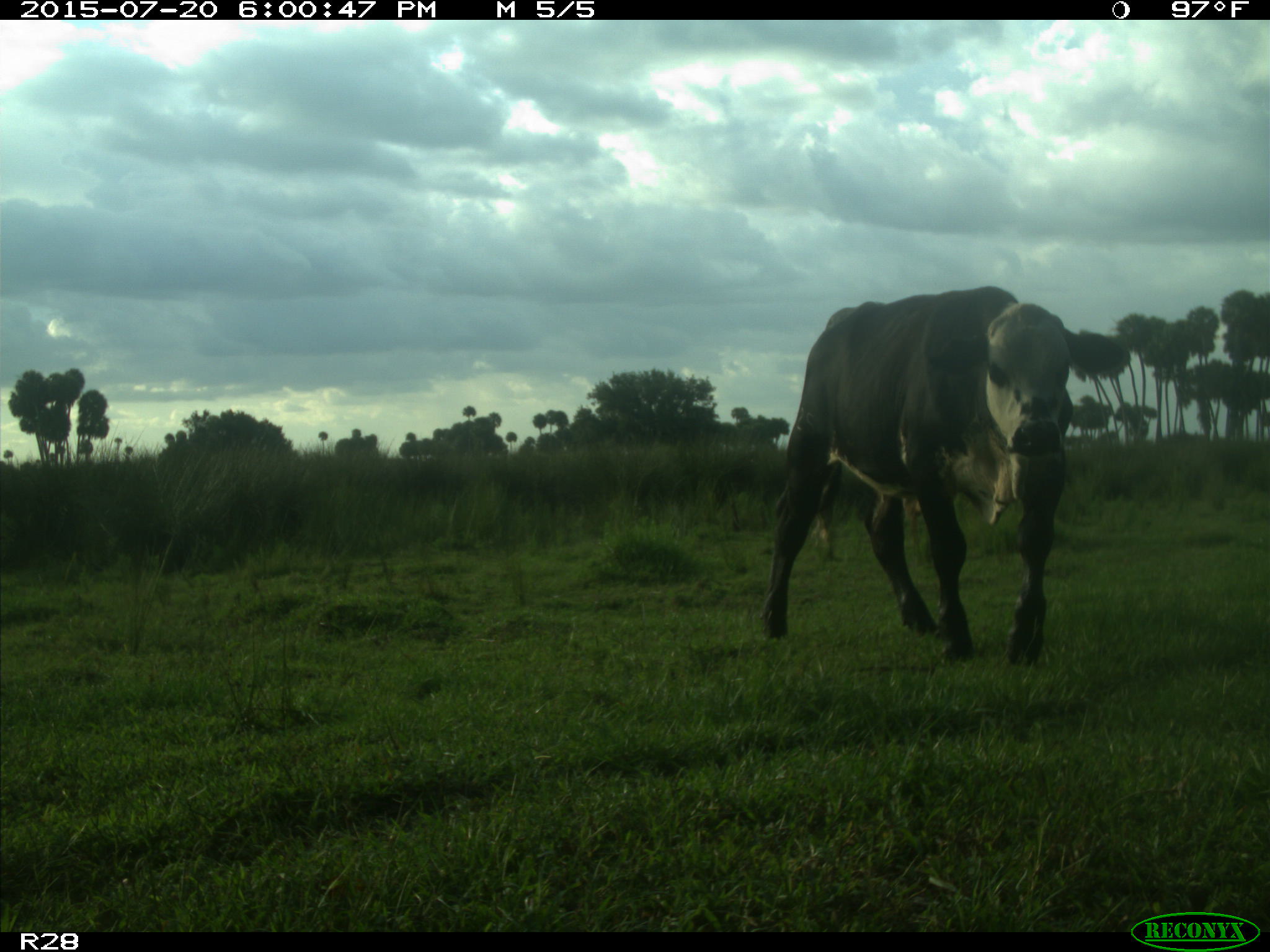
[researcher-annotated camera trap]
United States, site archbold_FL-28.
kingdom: Animalia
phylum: Chordata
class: Mammalia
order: Artiodactyla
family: Bovidae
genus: Bos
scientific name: Bos taurus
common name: domestic cow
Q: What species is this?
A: Bos taurus (domestic cow).